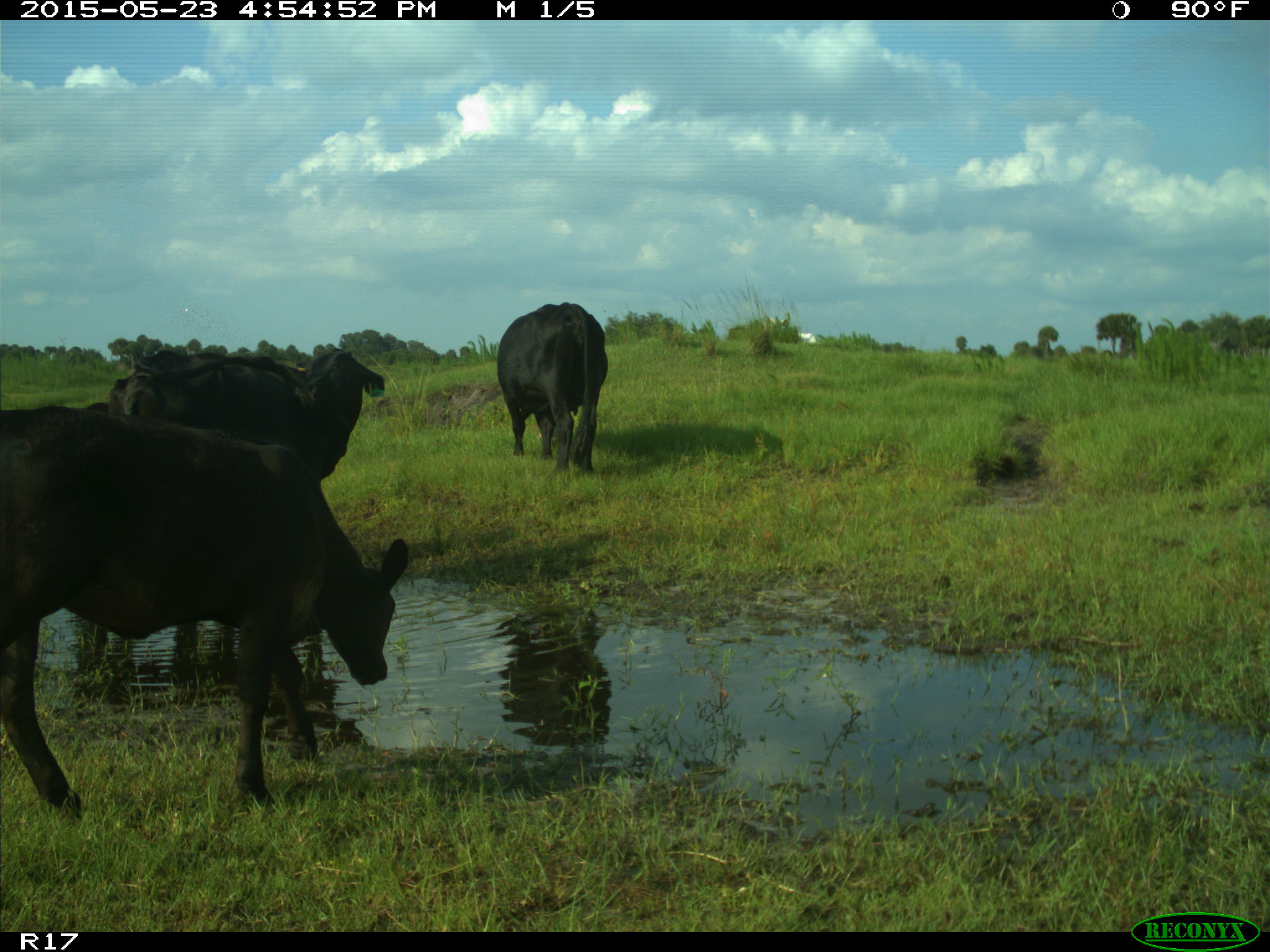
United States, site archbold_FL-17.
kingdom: Animalia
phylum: Chordata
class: Mammalia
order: Artiodactyla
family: Bovidae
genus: Bos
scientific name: Bos taurus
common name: domestic cow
Bos taurus (domestic cow).